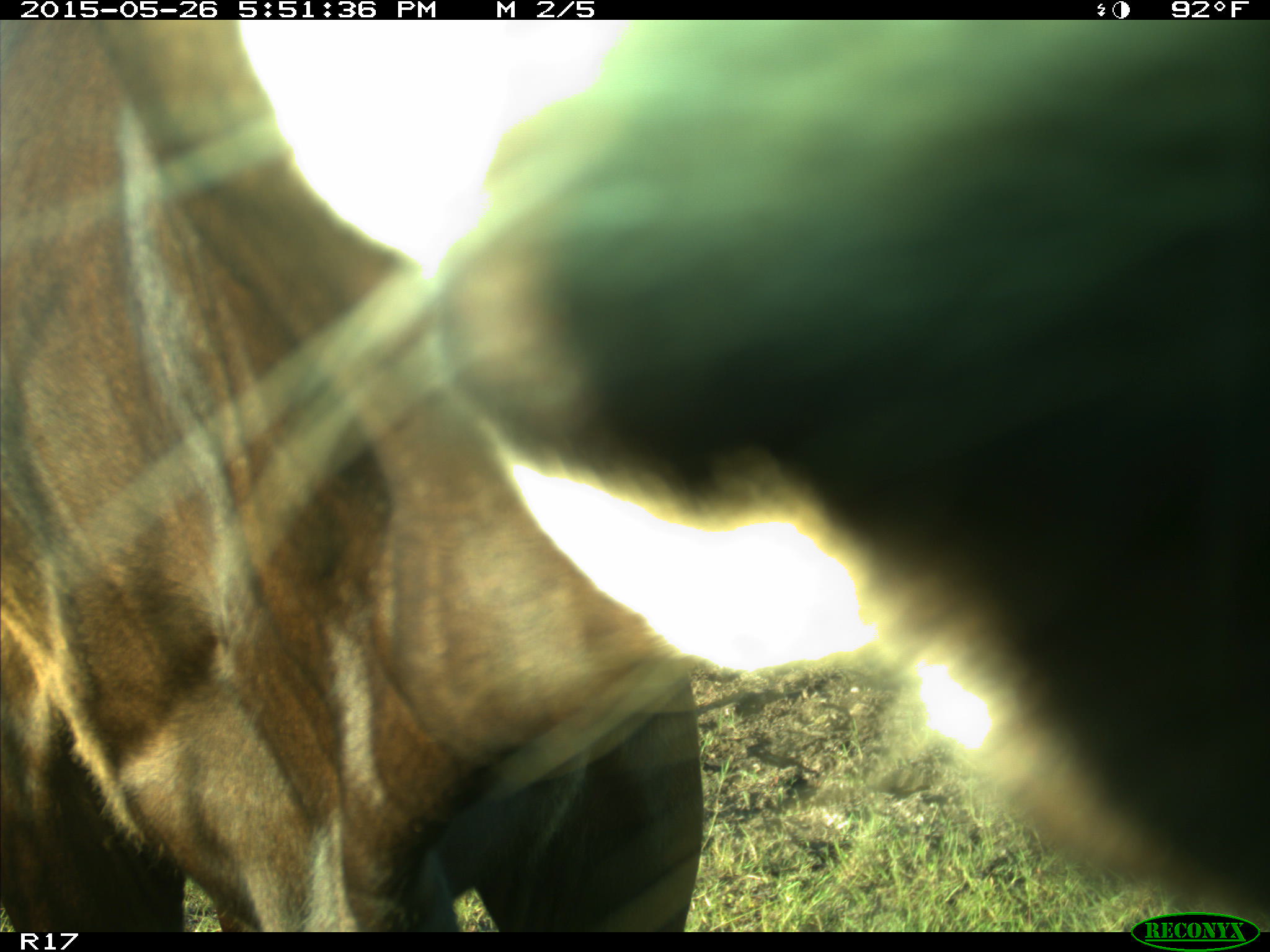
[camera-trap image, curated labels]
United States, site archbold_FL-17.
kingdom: Animalia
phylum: Chordata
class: Mammalia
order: Artiodactyla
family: Bovidae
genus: Bos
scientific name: Bos taurus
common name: domestic cow